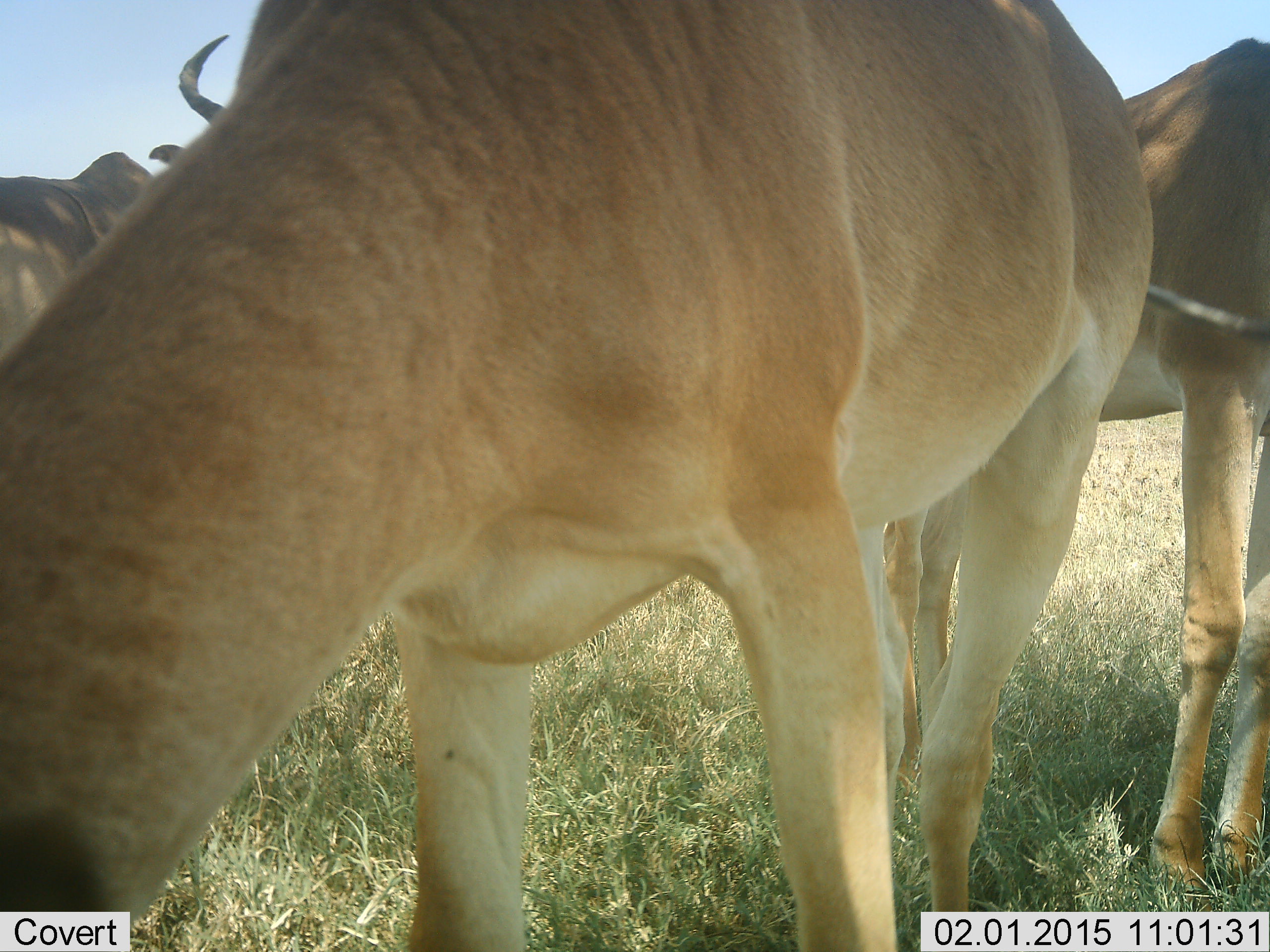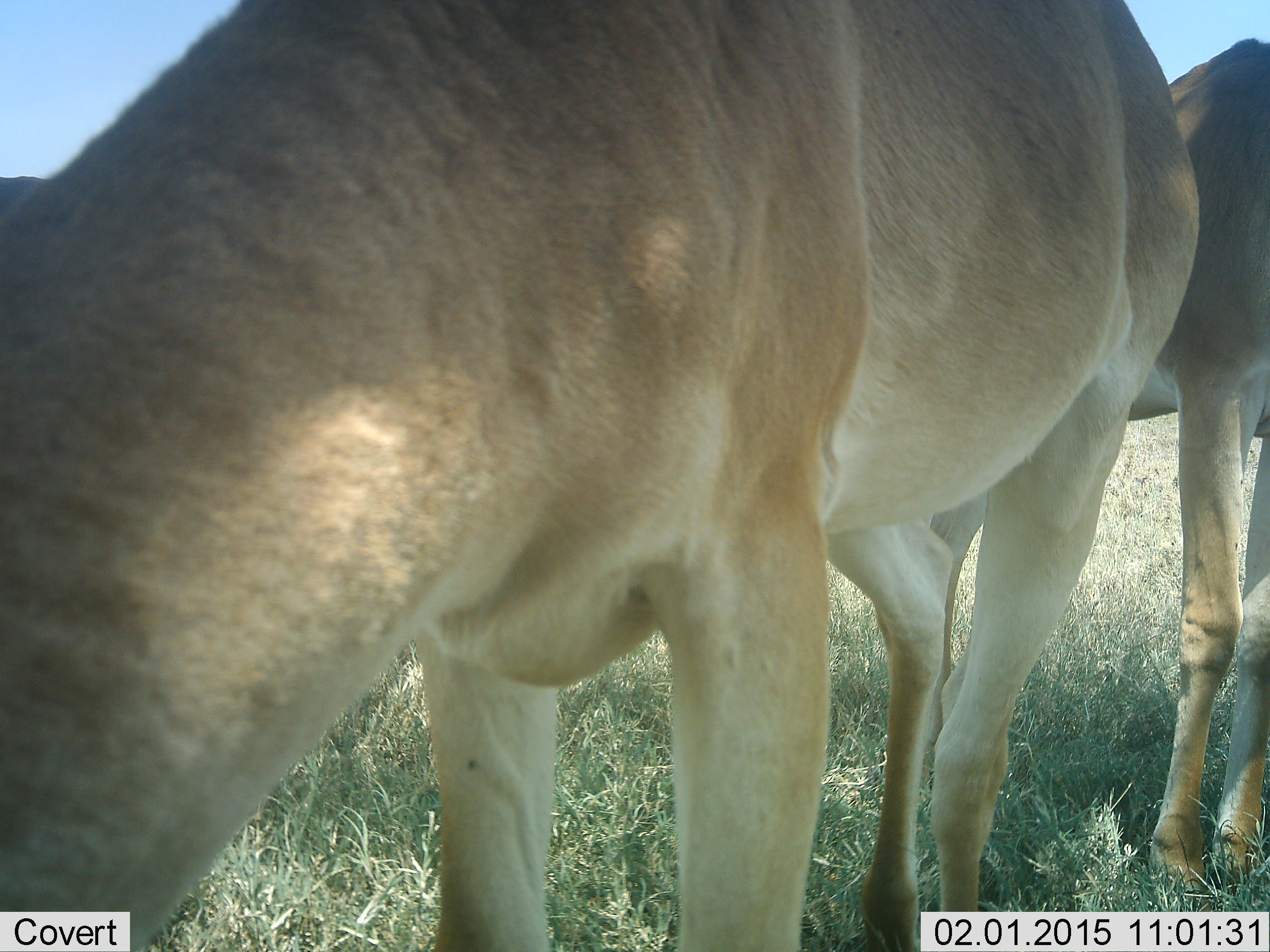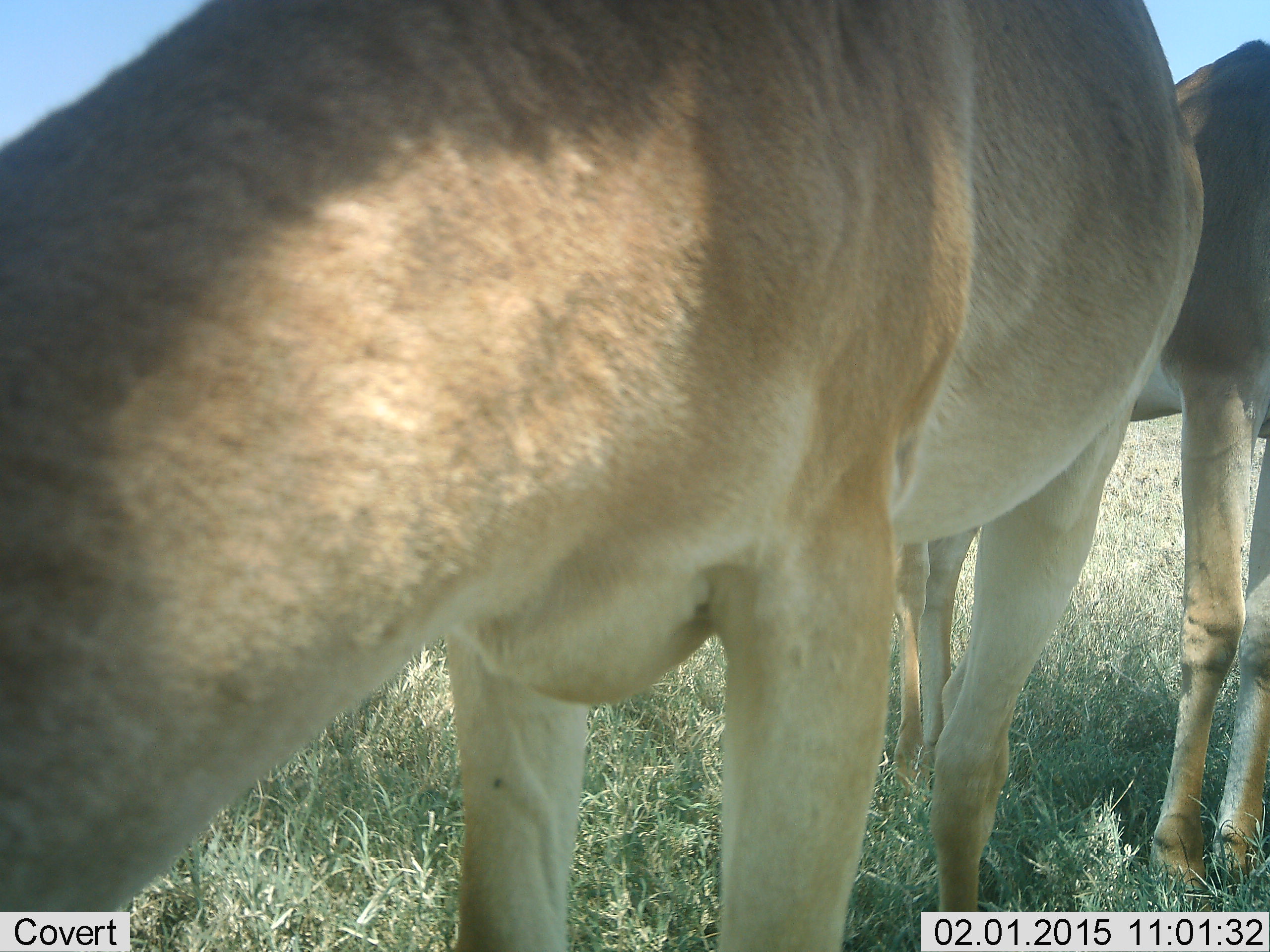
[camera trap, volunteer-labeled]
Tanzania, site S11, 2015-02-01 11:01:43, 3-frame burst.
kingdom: Animalia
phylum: Chordata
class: Mammalia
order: Artiodactyla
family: Bovidae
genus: Alcelaphus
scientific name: Alcelaphus buselaphus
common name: hartebeest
Hartebeest (Alcelaphus buselaphus), count 3. Behavior (volunteer vote fractions): standing 100%, resting 11%, moving 11%, interacting 11%. Young present (vote fraction): 0%. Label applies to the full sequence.